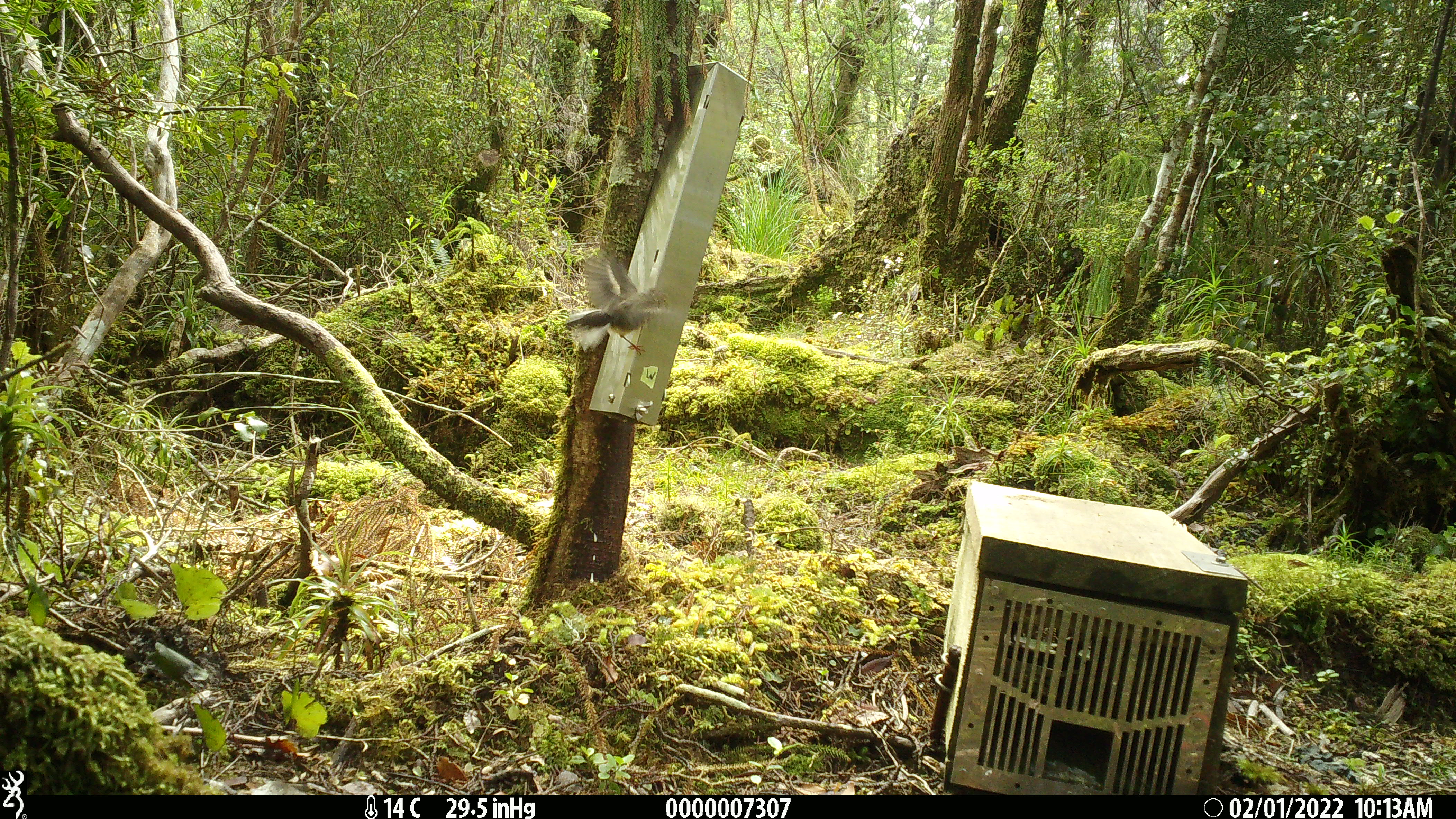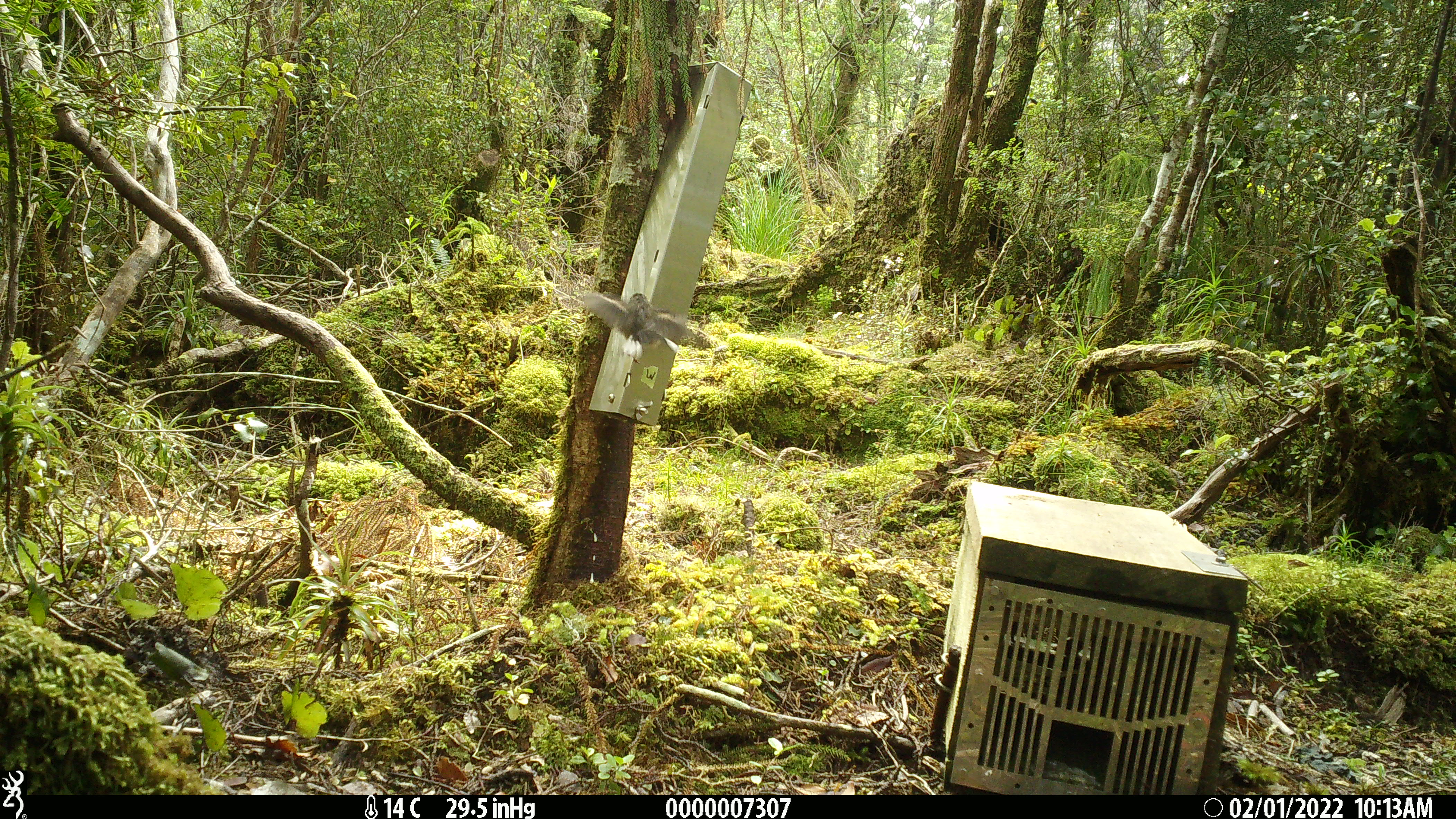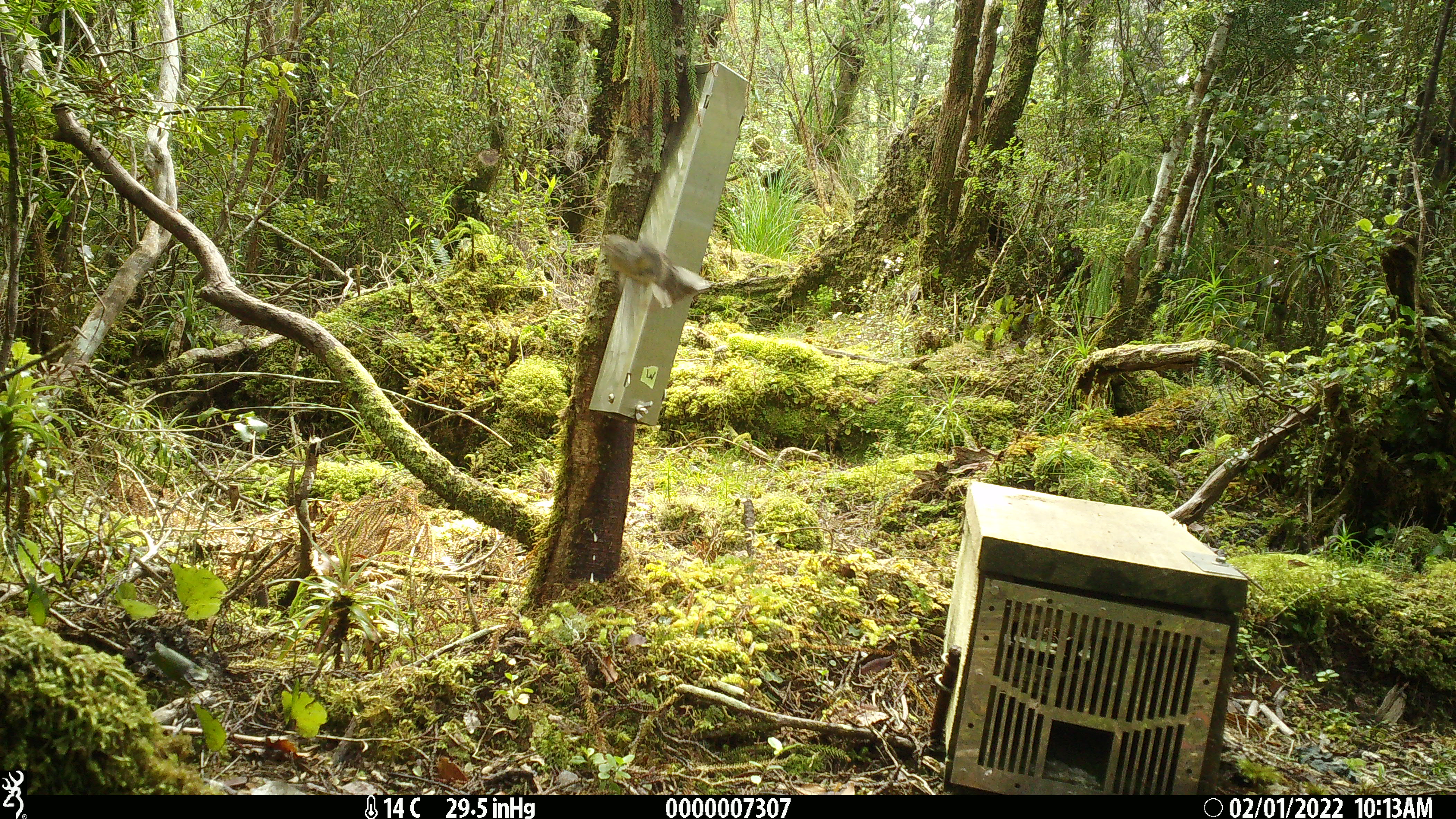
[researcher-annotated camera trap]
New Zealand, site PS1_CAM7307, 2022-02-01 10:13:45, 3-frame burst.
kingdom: Animalia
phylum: Chordata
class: Aves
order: Passeriformes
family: Petroicidae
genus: Petroica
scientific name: Petroica macrocephala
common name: tomtit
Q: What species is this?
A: Tomtit (Petroica macrocephala).